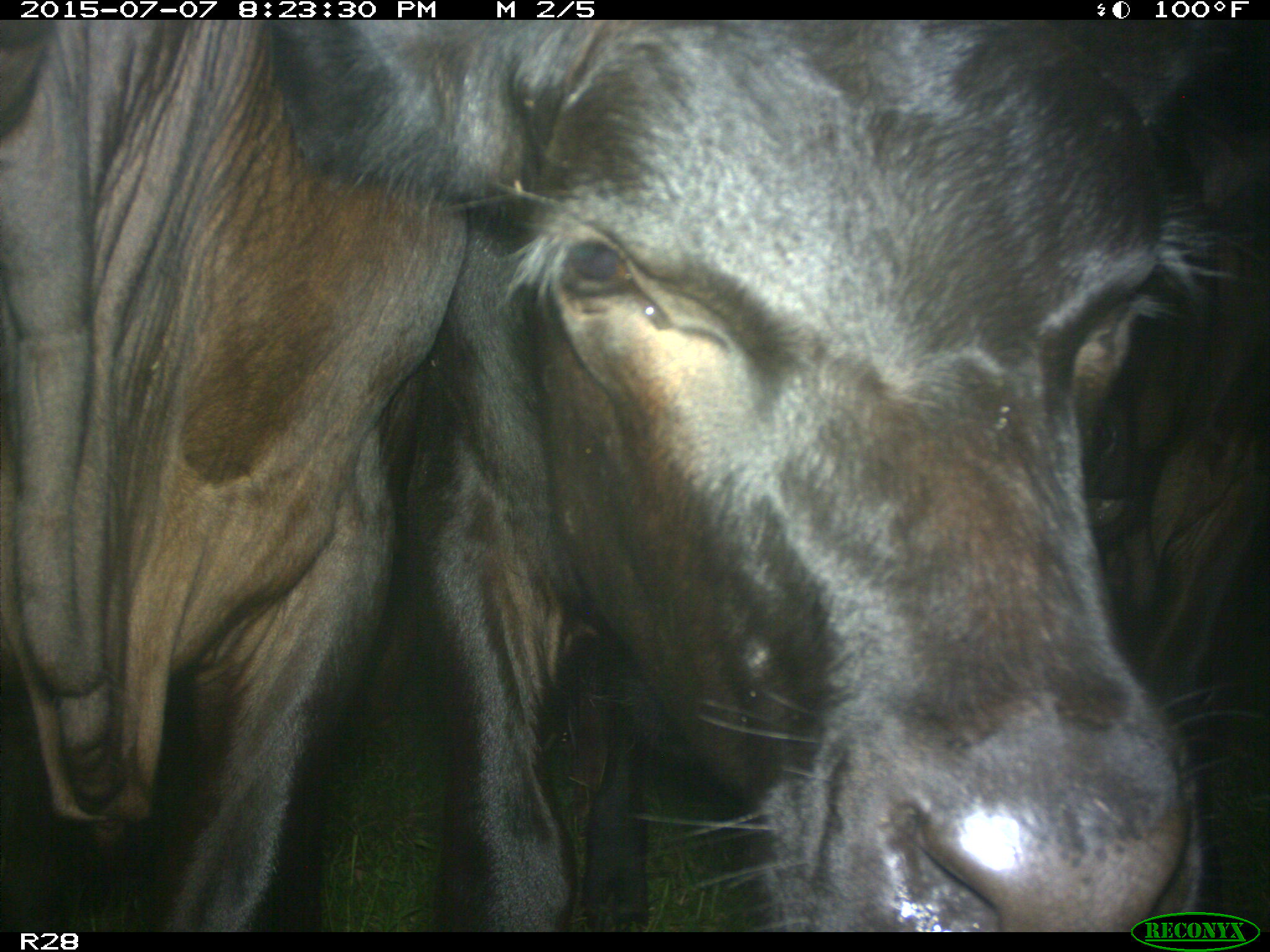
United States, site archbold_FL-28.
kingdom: Animalia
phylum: Chordata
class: Mammalia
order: Artiodactyla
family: Bovidae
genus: Bos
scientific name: Bos taurus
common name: domestic cow